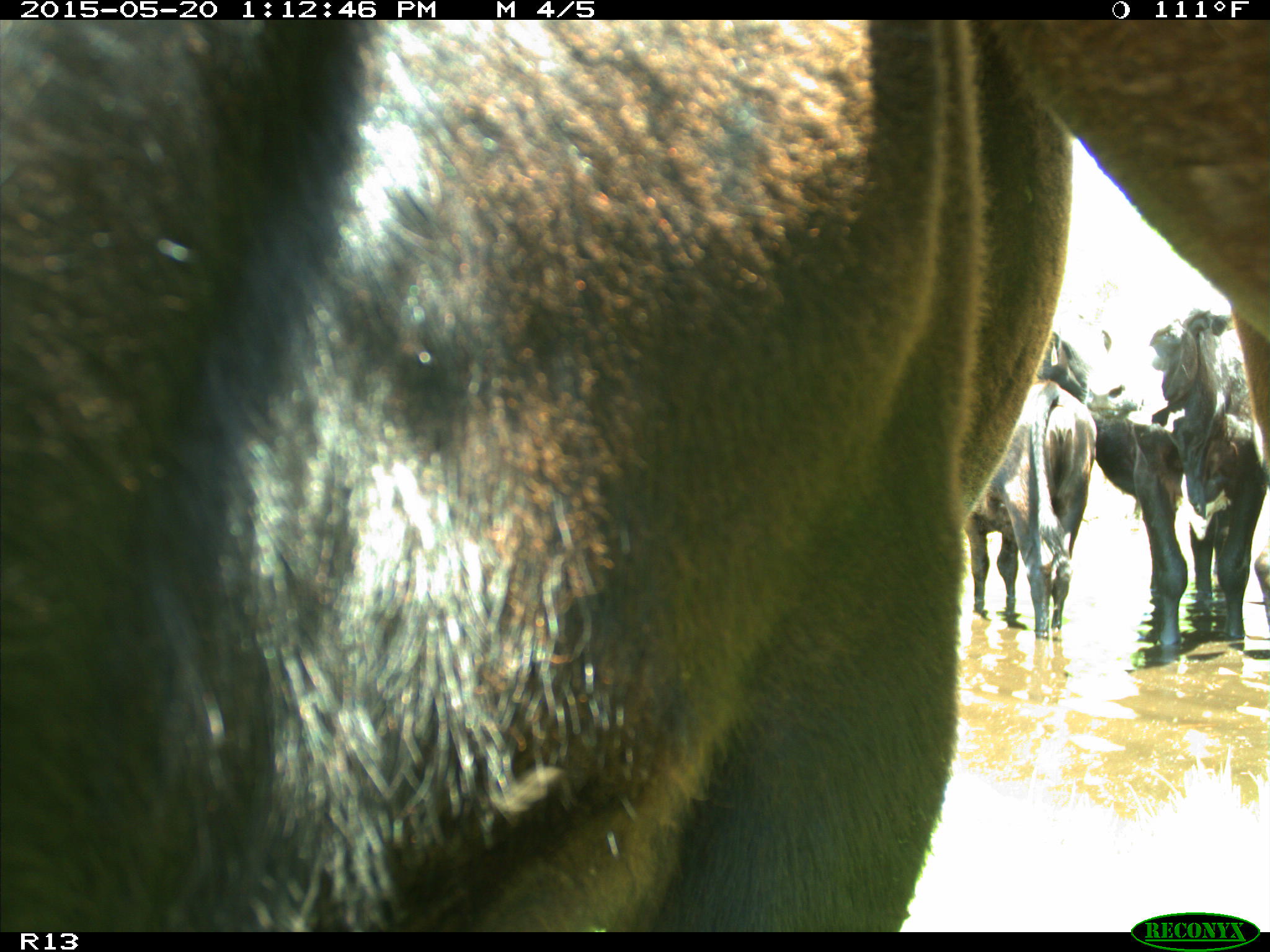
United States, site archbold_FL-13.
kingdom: Animalia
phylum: Chordata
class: Mammalia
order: Artiodactyla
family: Bovidae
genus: Bos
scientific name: Bos taurus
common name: domestic cow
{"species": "Bos taurus (domestic cow)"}